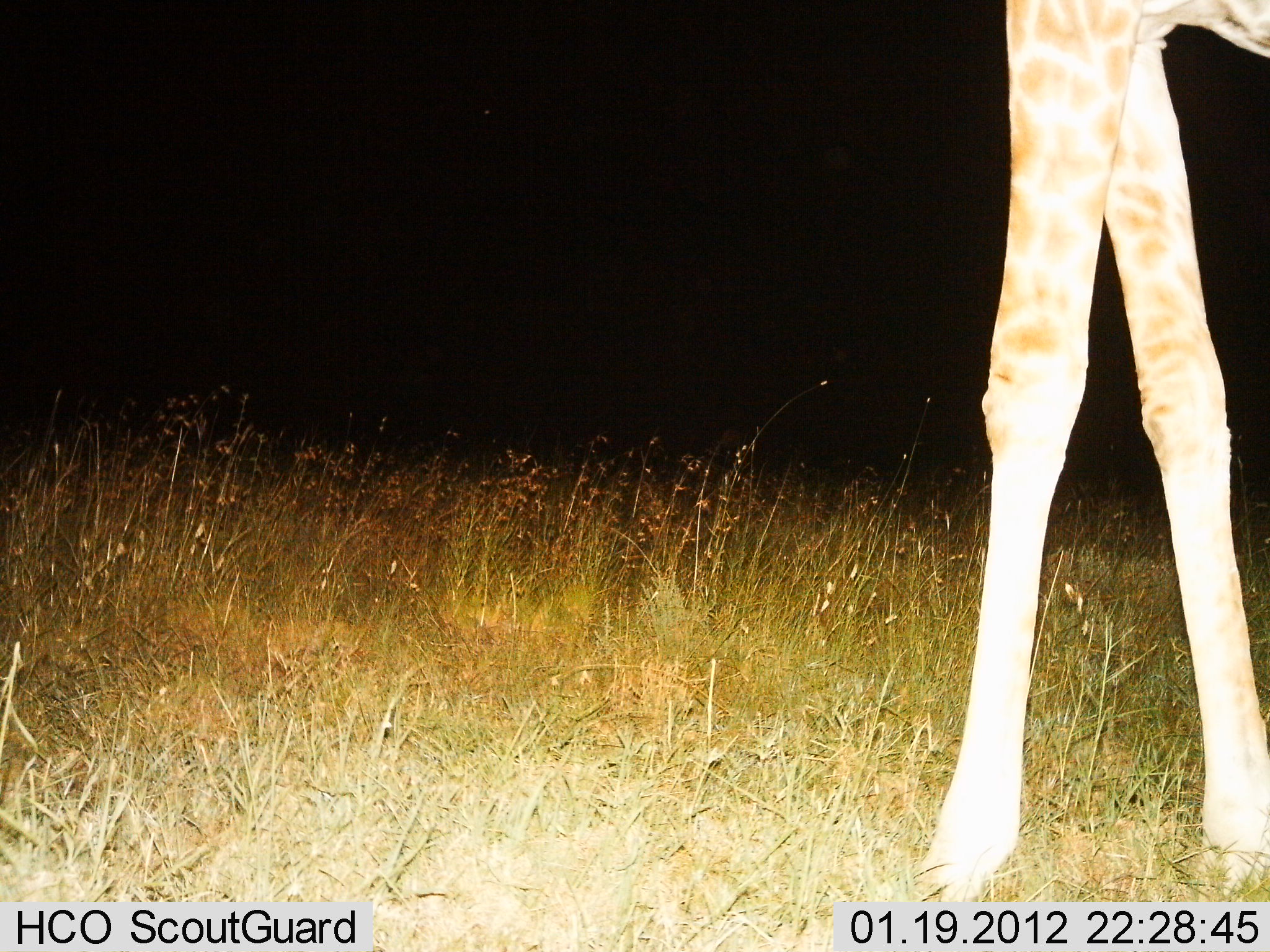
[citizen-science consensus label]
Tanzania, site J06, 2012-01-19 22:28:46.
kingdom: Animalia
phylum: Chordata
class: Mammalia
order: Artiodactyla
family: Giraffidae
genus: Giraffa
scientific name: Giraffa camelopardalis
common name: giraffe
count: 1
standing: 95%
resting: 0%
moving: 5%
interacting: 0%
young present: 0%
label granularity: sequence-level